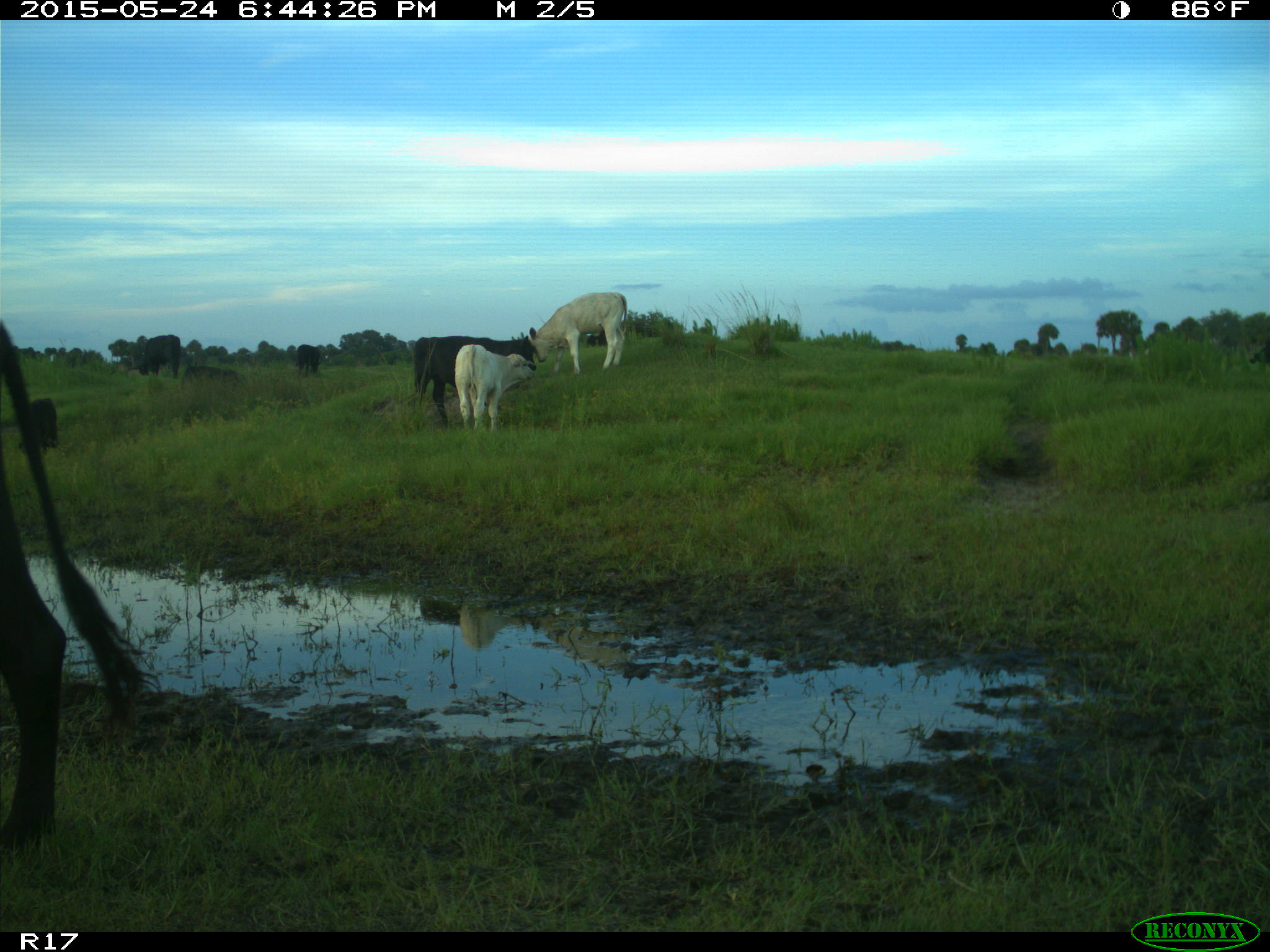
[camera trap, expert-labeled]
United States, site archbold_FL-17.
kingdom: Animalia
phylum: Chordata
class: Mammalia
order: Artiodactyla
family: Bovidae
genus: Bos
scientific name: Bos taurus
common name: domestic cow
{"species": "Bos taurus (domestic cow)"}